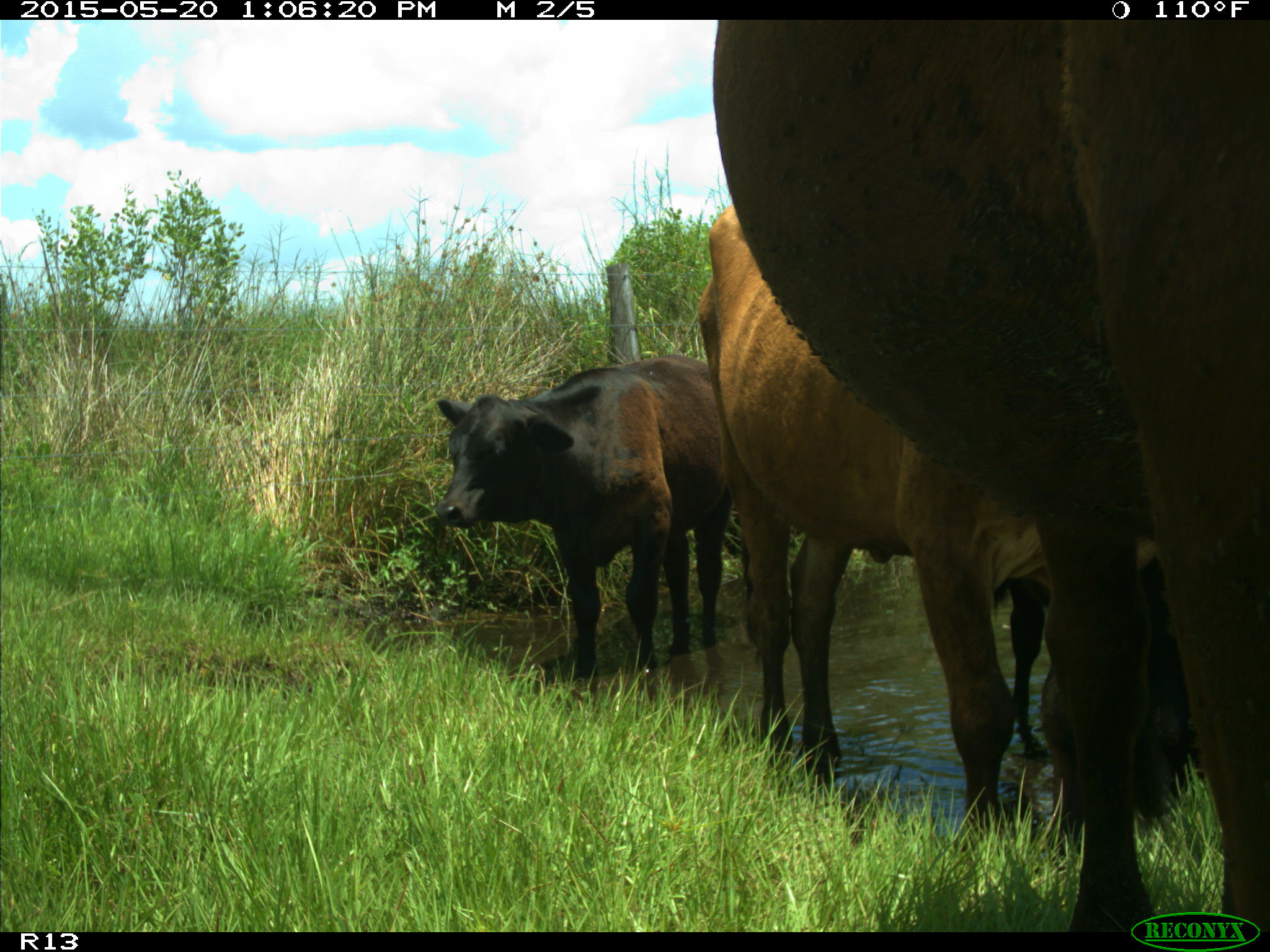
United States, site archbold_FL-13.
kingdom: Animalia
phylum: Chordata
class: Mammalia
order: Artiodactyla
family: Bovidae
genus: Bos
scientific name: Bos taurus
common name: domestic cow